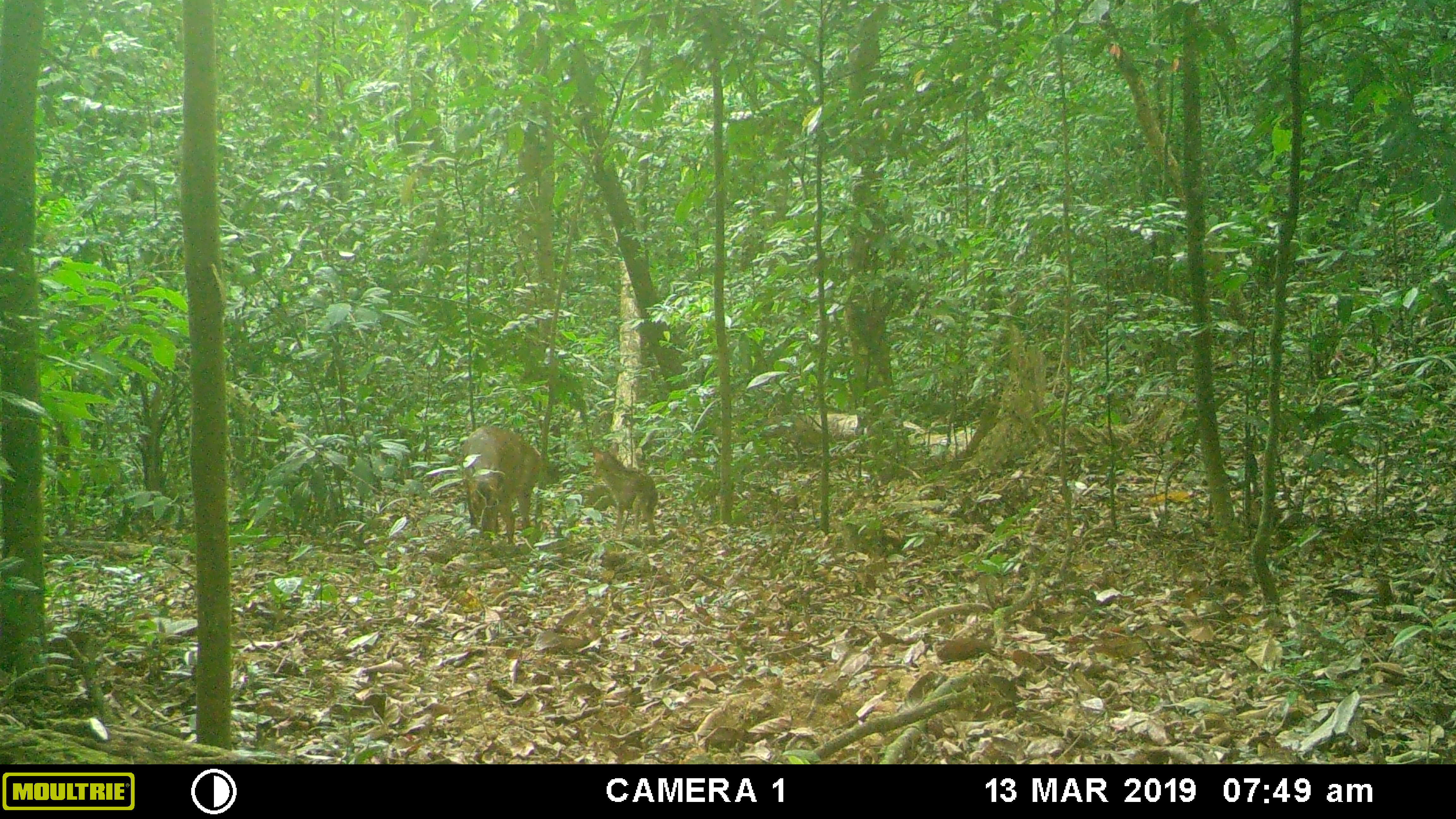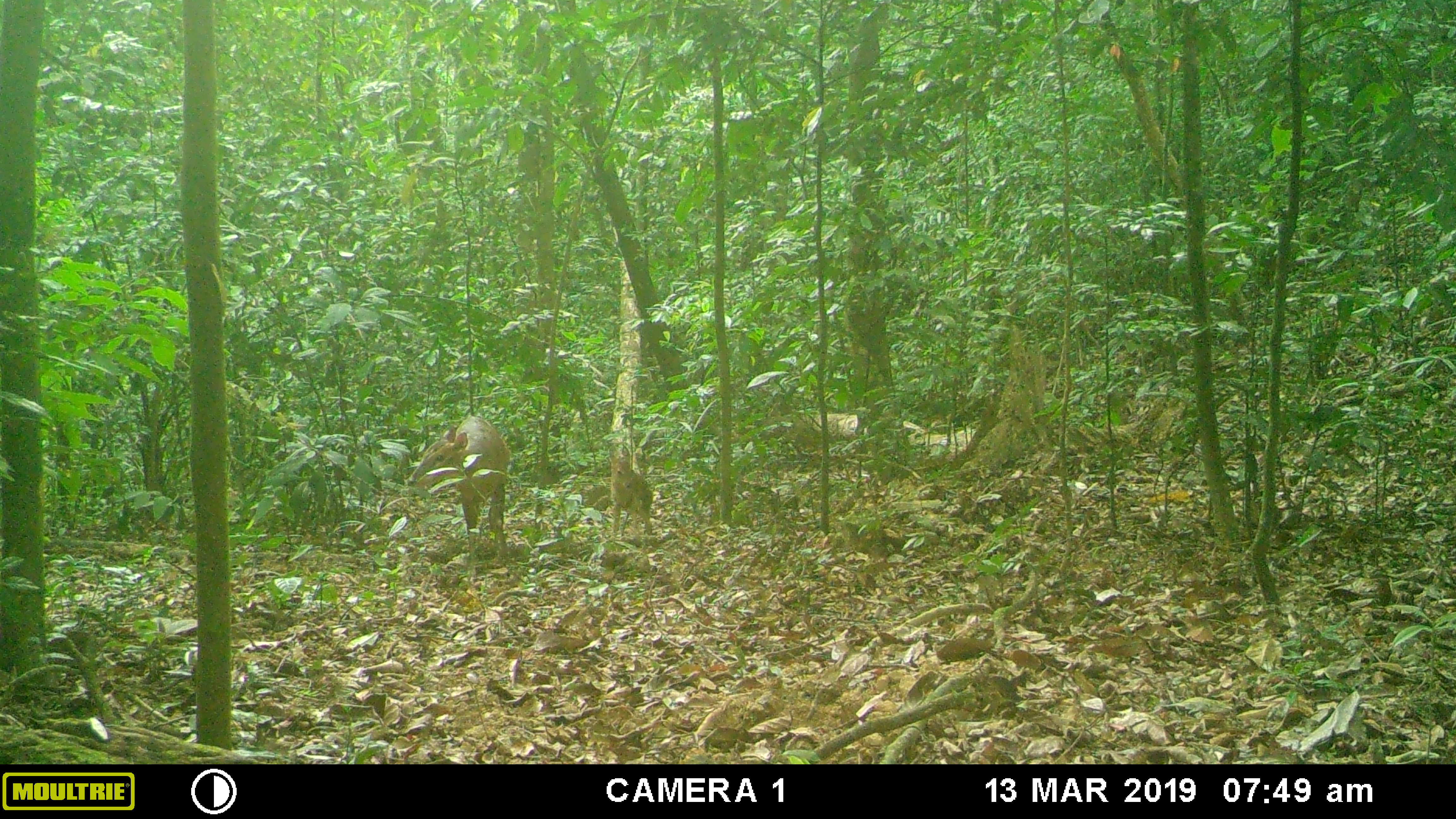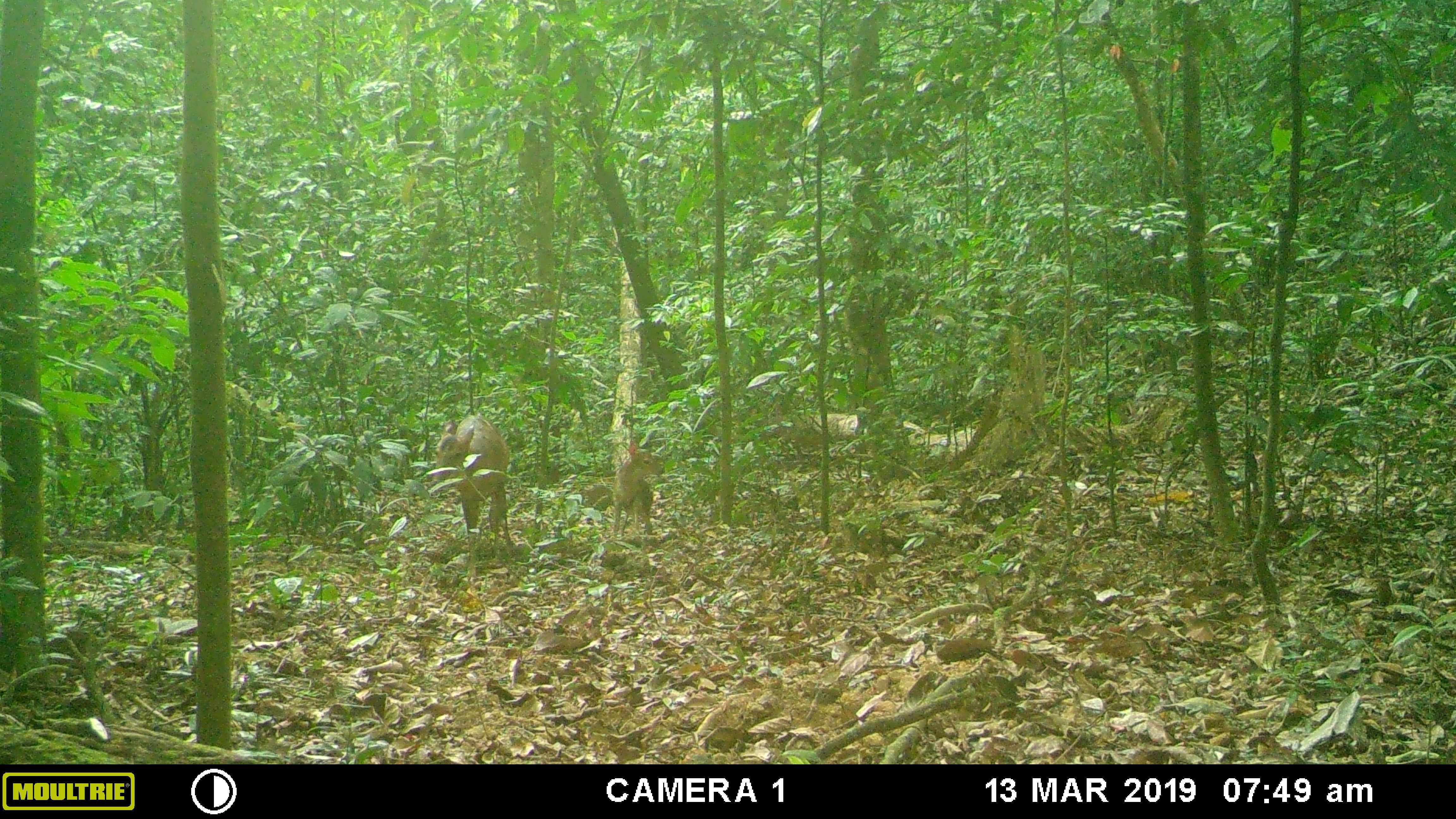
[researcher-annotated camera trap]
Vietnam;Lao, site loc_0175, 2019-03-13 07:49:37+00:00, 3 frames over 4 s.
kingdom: Animalia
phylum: Chordata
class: Mammalia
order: Artiodactyla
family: Cervidae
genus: Muntiacus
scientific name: Muntiacus vuquangensis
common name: large-antlered muntjac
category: large antlered muntjac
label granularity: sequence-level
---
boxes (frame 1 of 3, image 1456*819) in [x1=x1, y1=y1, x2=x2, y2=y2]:
large antlered muntjac: [x1=460, y1=425, x2=560, y2=545]; [x1=589, y1=442, x2=659, y2=538]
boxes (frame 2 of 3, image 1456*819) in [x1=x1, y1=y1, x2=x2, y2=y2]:
large antlered muntjac: [x1=407, y1=416, x2=510, y2=578]; [x1=609, y1=444, x2=653, y2=548]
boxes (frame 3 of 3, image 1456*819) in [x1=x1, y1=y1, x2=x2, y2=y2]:
large antlered muntjac: [x1=434, y1=415, x2=514, y2=585]; [x1=614, y1=437, x2=665, y2=539]